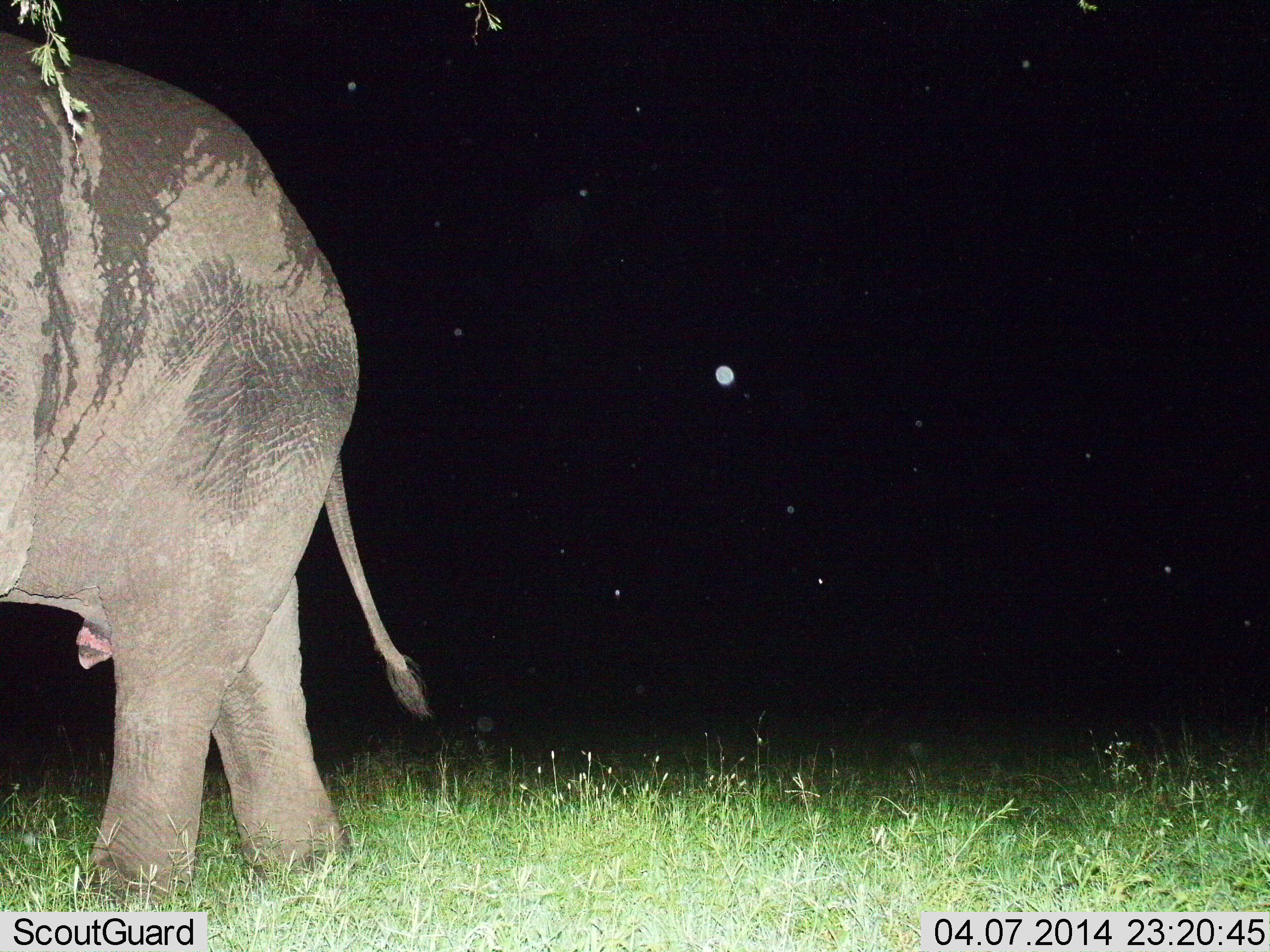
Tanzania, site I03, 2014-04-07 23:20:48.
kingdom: Animalia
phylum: Chordata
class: Mammalia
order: Proboscidea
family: Elephantidae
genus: Loxodonta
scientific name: Loxodonta africana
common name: african bush elephant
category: elephant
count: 1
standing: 50%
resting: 0%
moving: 50%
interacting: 10%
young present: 0%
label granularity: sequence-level